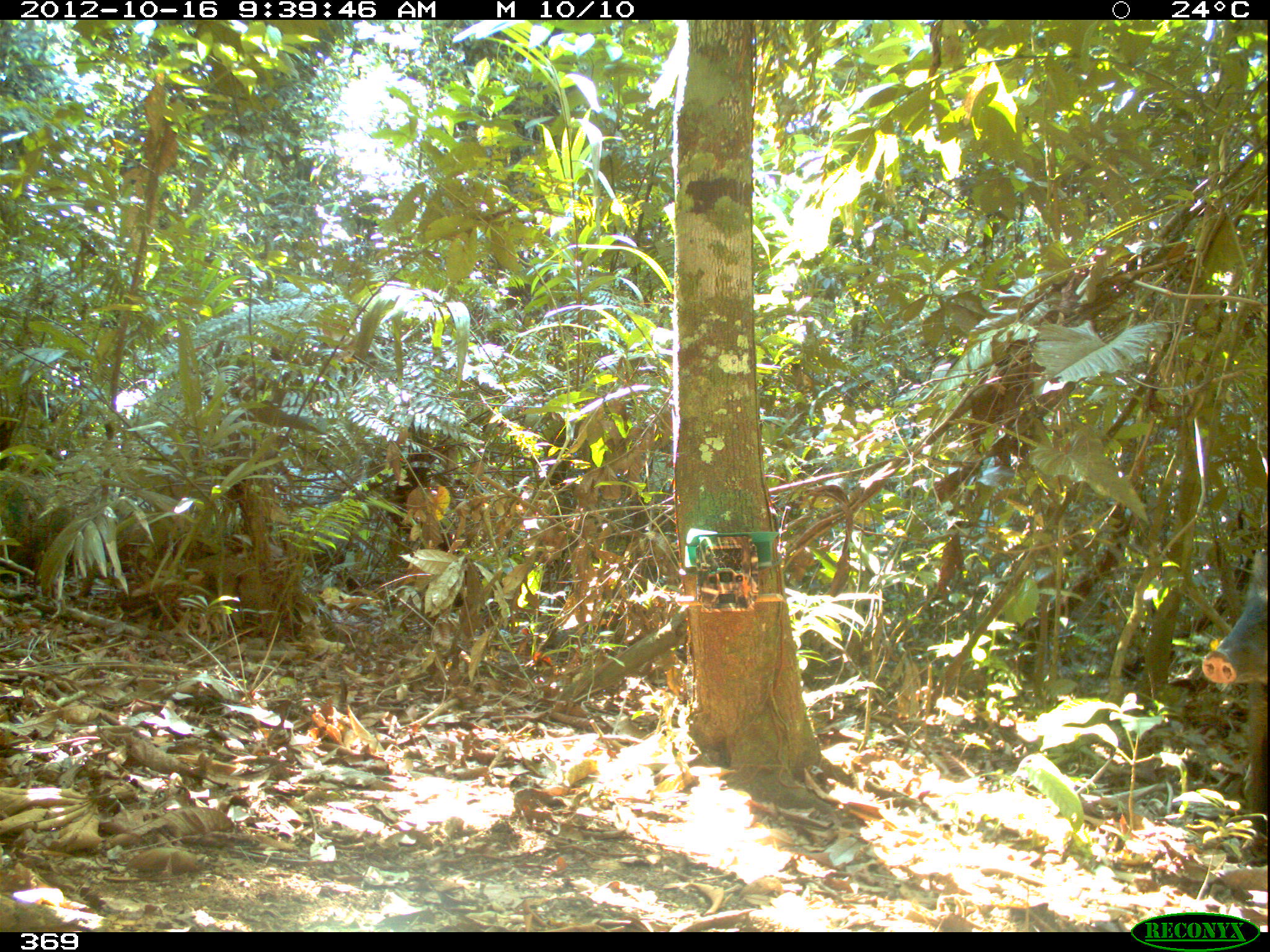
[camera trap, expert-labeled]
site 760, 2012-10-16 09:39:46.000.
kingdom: Animalia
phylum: Chordata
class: Mammalia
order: Artiodactyla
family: Tayassuidae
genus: Tayassu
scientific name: Tayassu pecari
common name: white-lipped peccary